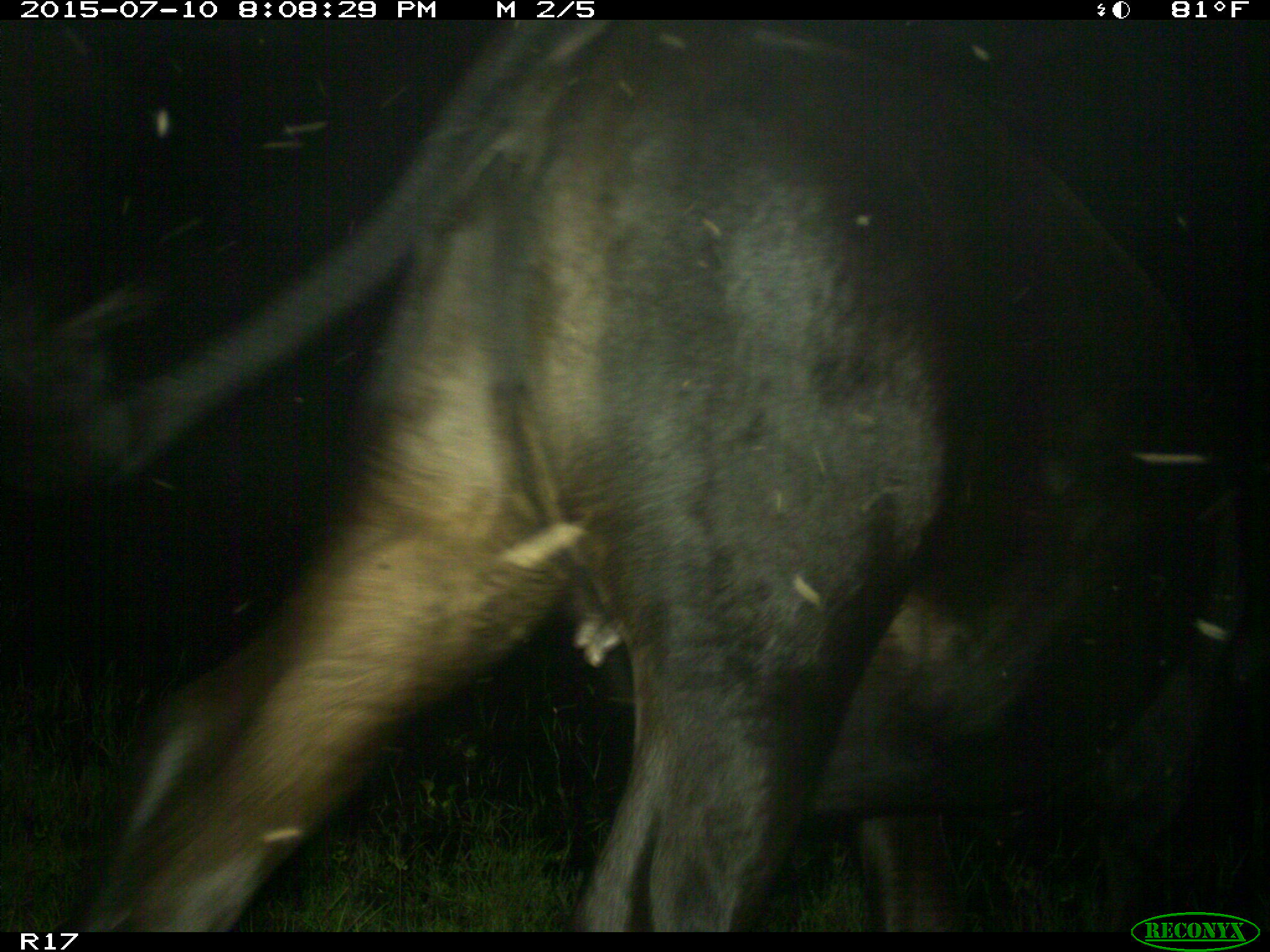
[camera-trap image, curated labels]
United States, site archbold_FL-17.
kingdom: Animalia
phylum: Chordata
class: Mammalia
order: Artiodactyla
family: Bovidae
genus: Bos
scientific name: Bos taurus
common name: domestic cow